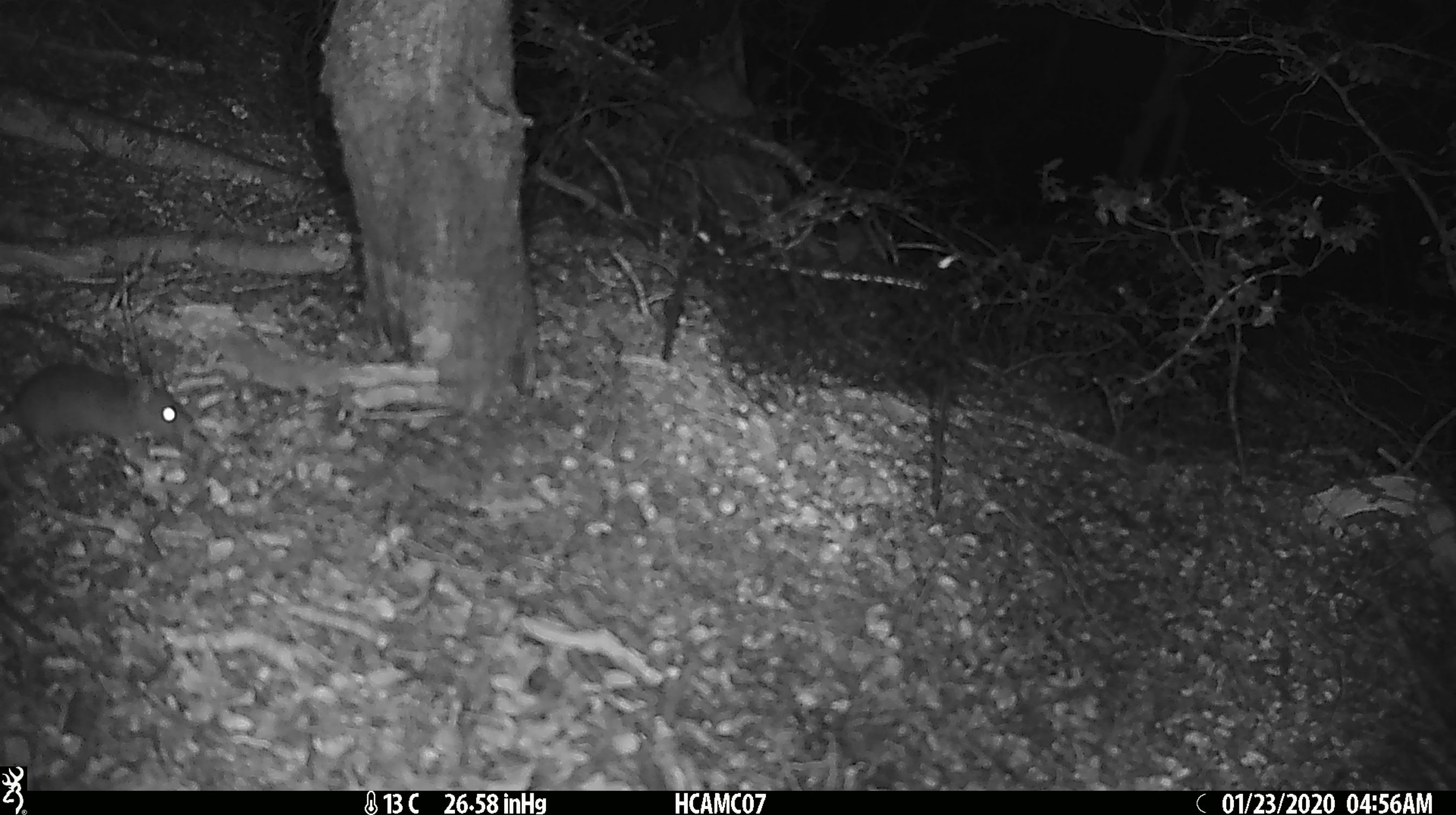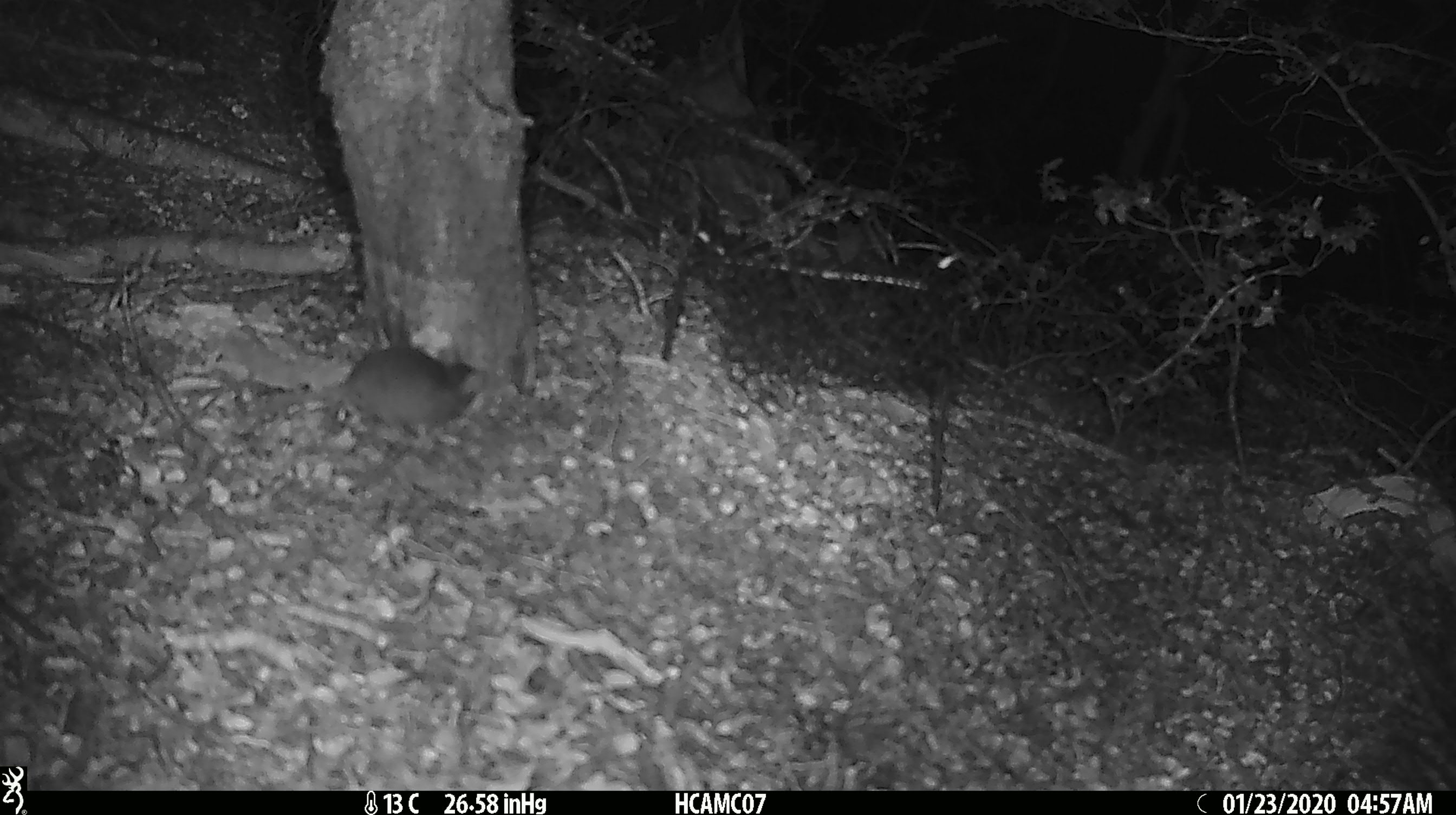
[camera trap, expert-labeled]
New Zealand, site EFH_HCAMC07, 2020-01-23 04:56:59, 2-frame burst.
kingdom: Animalia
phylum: Chordata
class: Mammalia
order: Rodentia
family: Muridae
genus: Mus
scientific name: Mus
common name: mouse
Mouse (Mus).